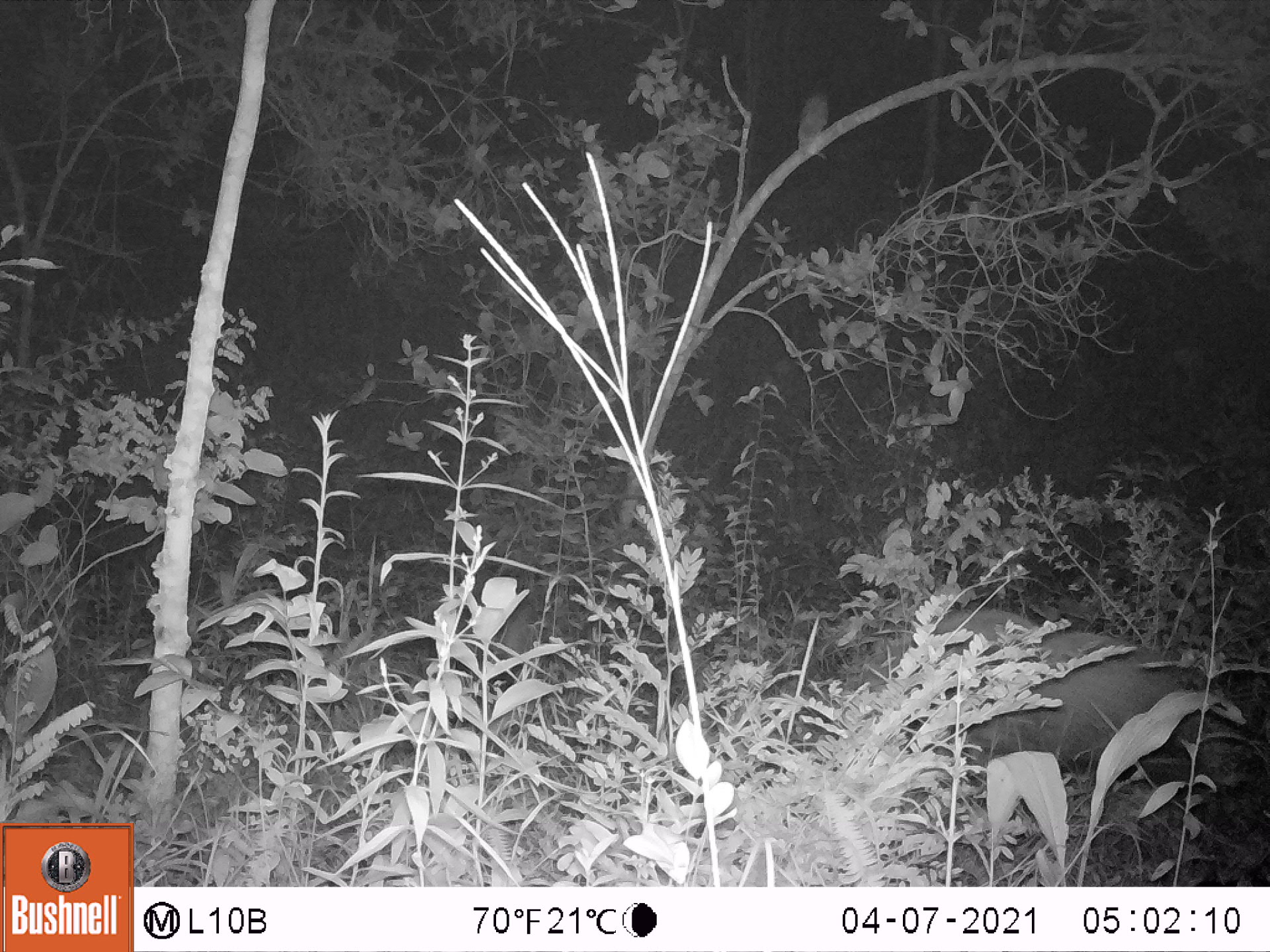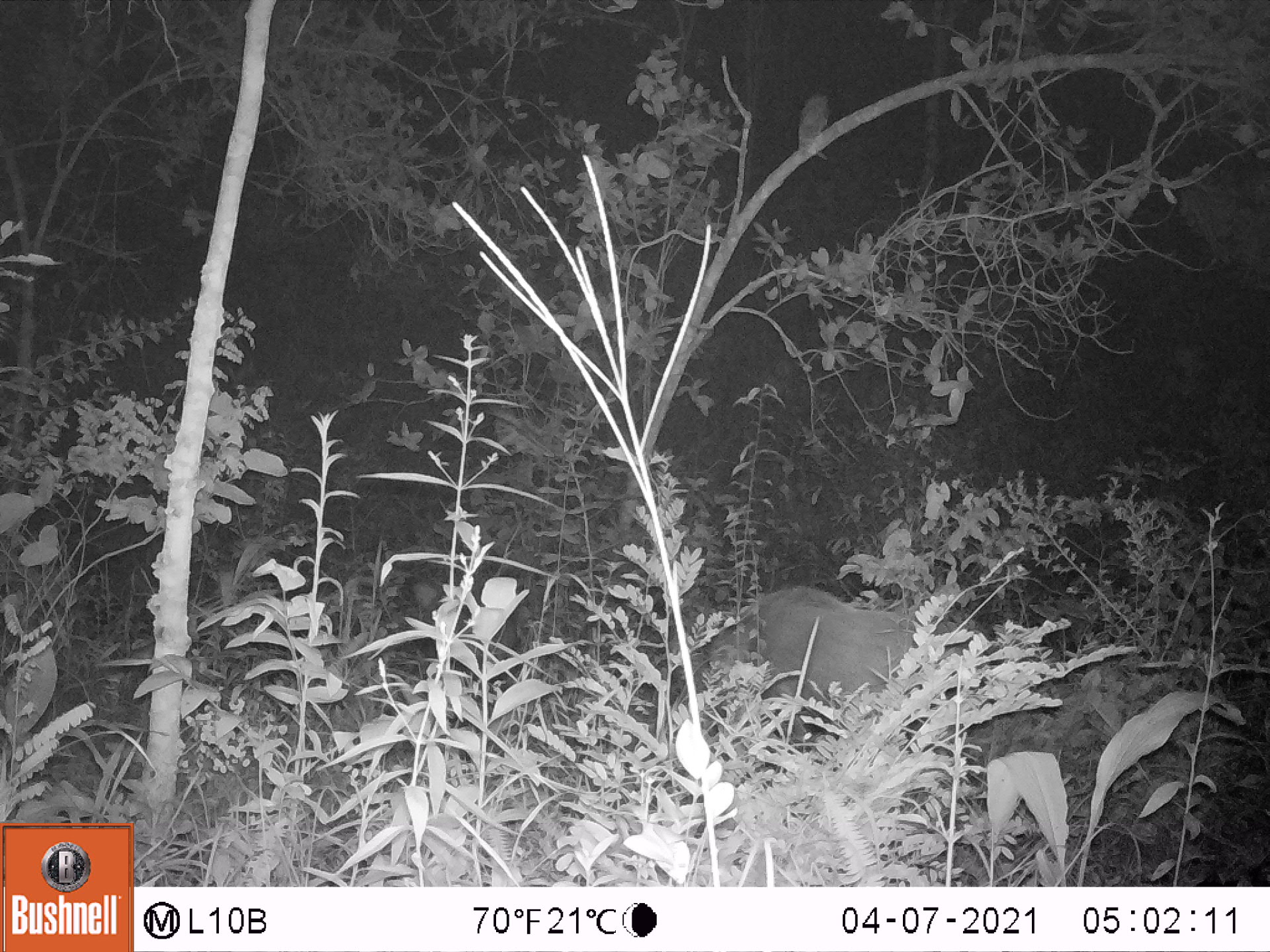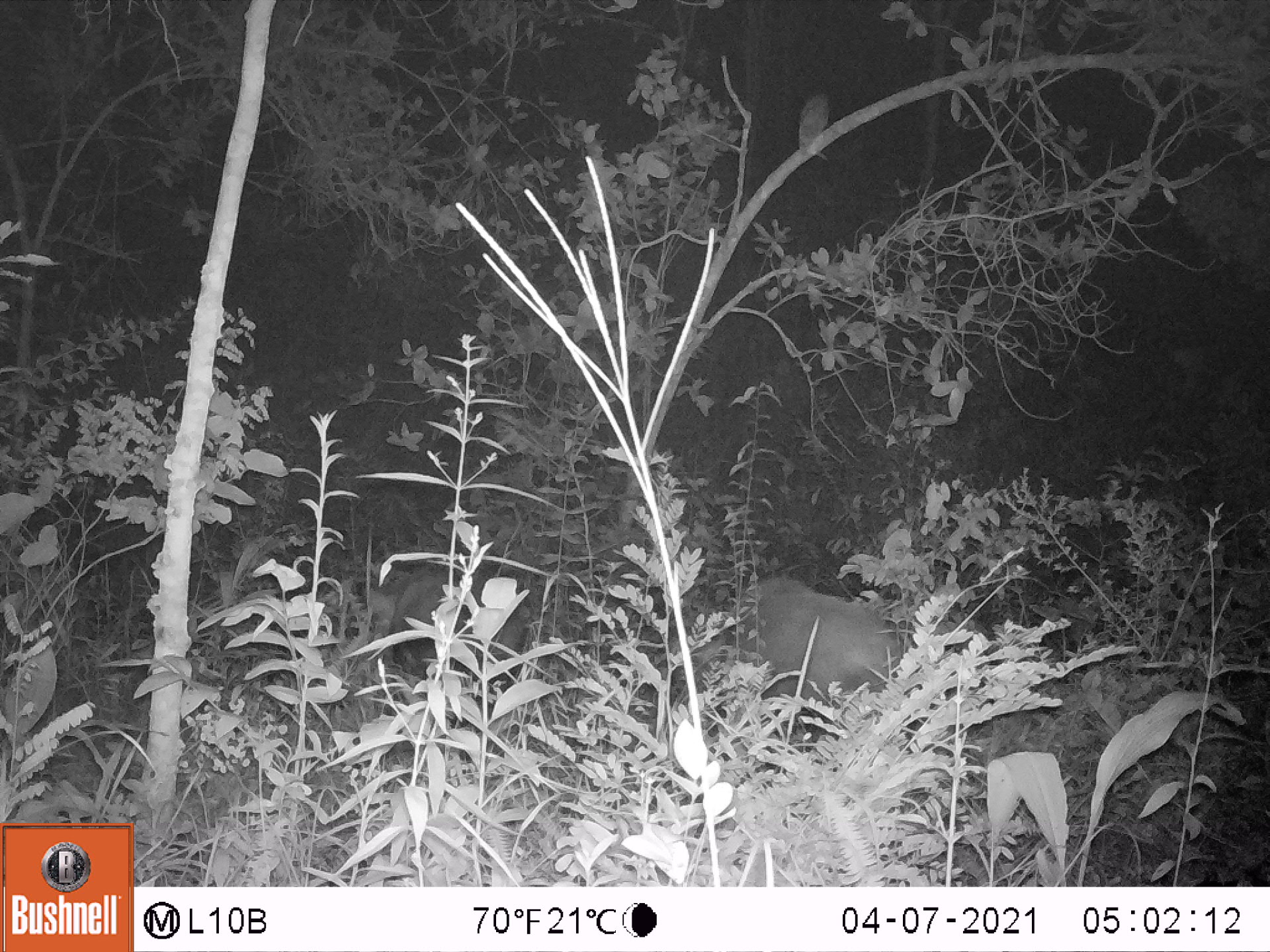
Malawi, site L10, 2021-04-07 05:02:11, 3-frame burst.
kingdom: Animalia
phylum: Chordata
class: Mammalia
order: Artiodactyla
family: Suidae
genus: Potamochoerus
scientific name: Potamochoerus larvatus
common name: bushpig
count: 1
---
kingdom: Animalia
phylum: Chordata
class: Aves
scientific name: Aves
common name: bird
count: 1